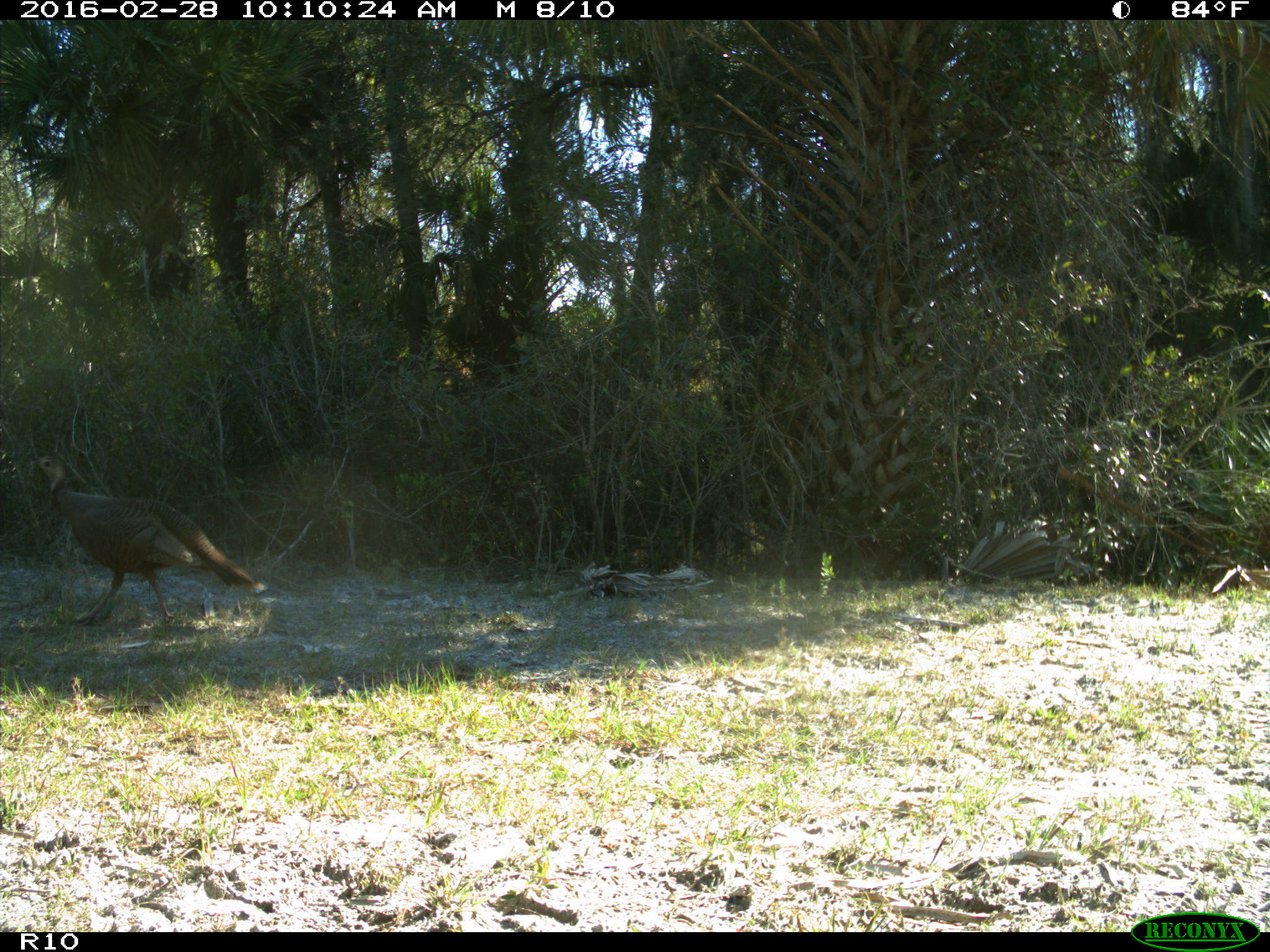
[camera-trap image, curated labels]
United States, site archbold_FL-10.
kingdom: Animalia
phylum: Chordata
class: Aves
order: Galliformes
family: Phasianidae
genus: Meleagris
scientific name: Meleagris gallopavo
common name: wild turkey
Meleagris gallopavo (wild turkey).